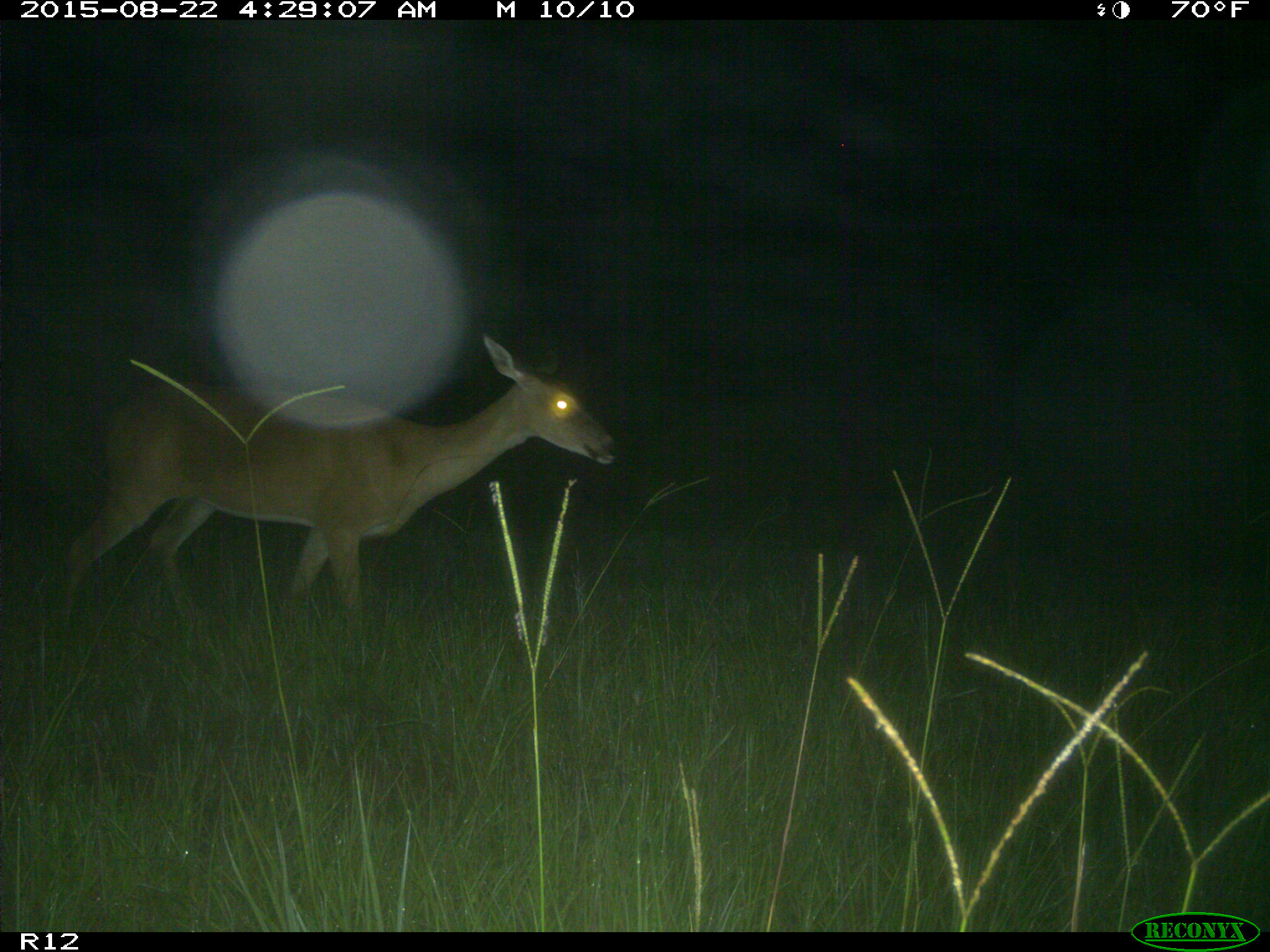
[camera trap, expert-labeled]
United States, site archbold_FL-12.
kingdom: Animalia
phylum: Chordata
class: Mammalia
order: Artiodactyla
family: Cervidae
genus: Odocoileus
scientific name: Odocoileus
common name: deer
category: unidentified deer